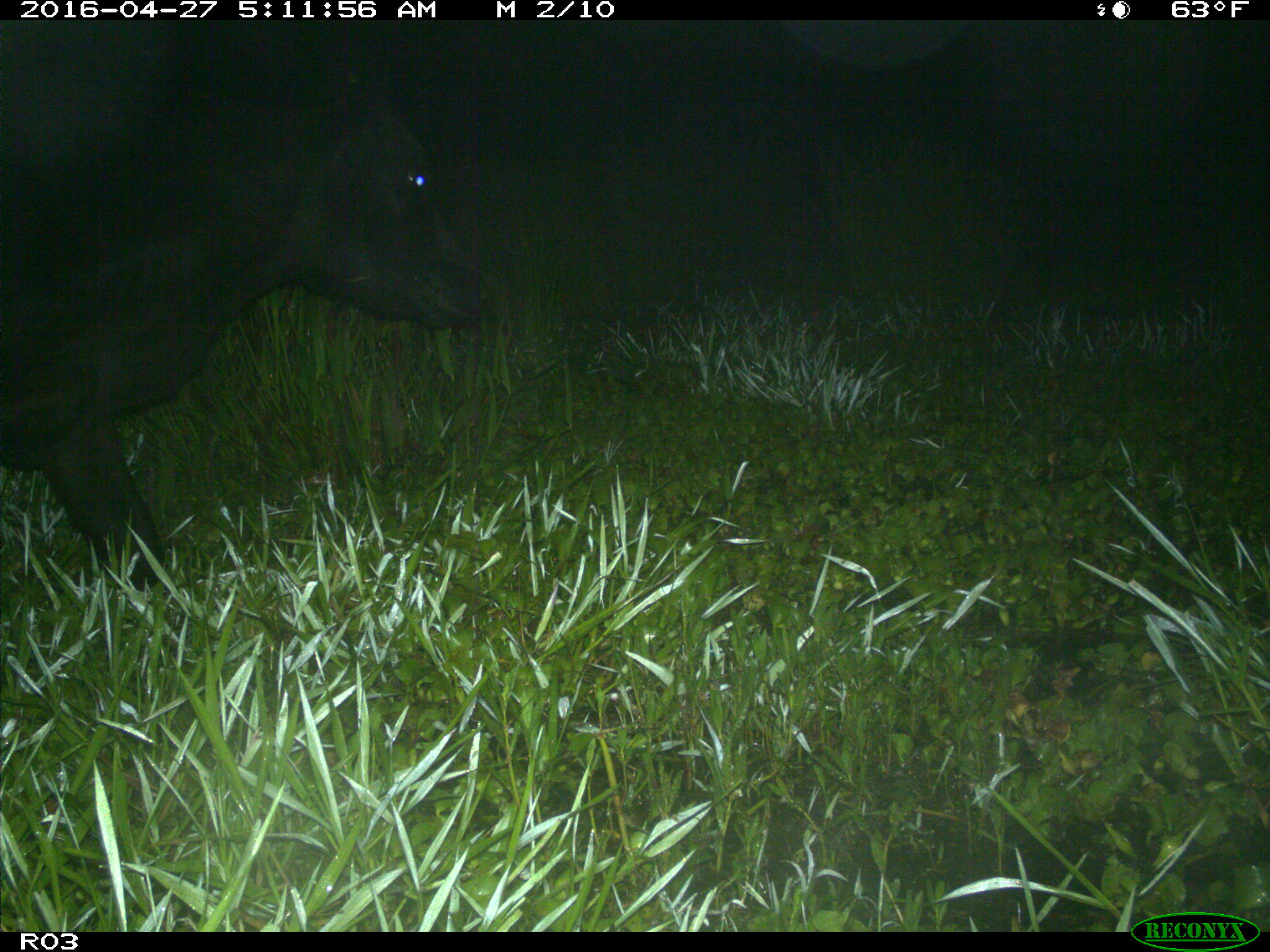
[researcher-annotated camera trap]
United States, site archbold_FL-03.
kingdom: Animalia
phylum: Chordata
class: Mammalia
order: Artiodactyla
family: Bovidae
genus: Bos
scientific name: Bos taurus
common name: domestic cow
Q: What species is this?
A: Bos taurus (domestic cow).